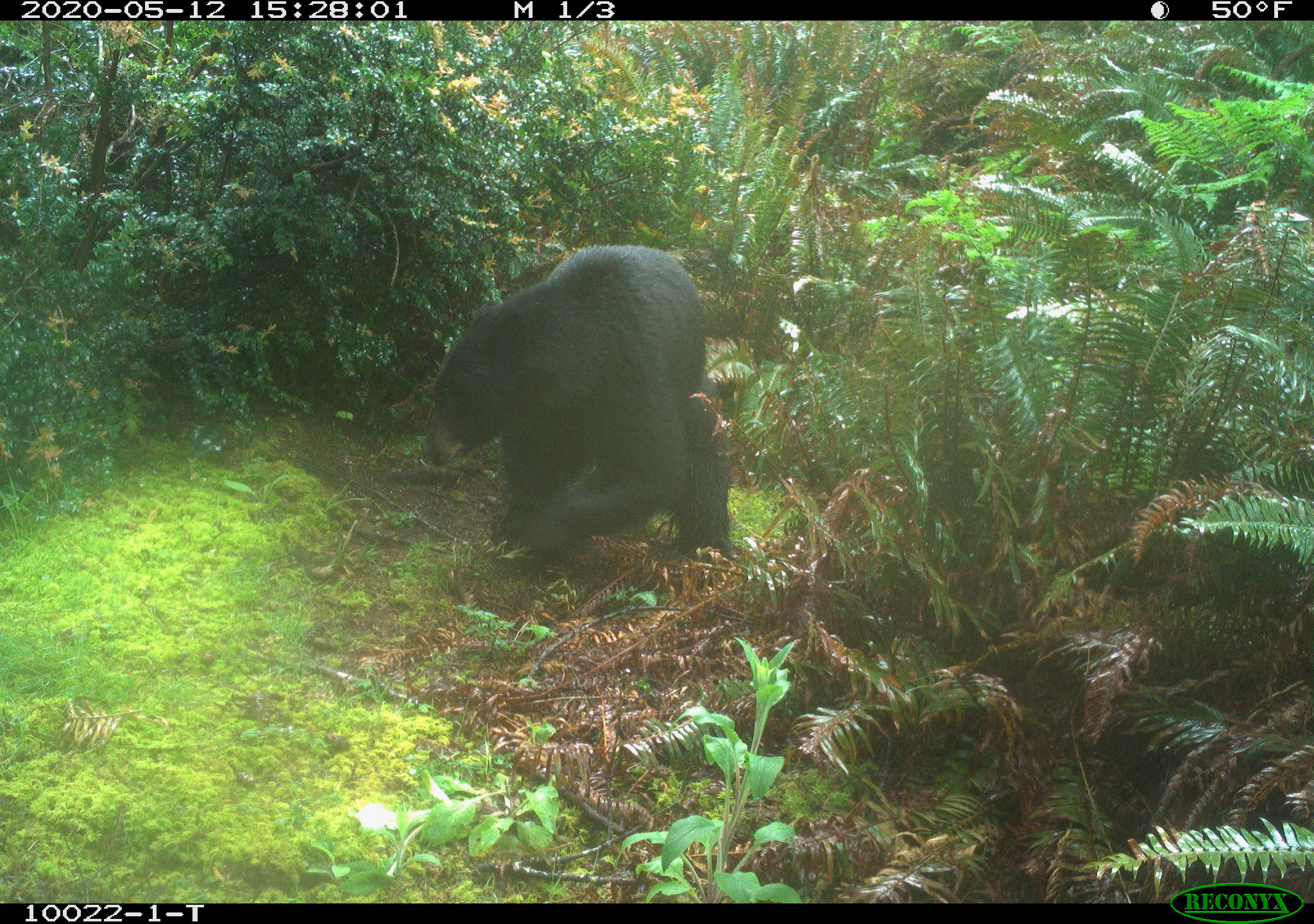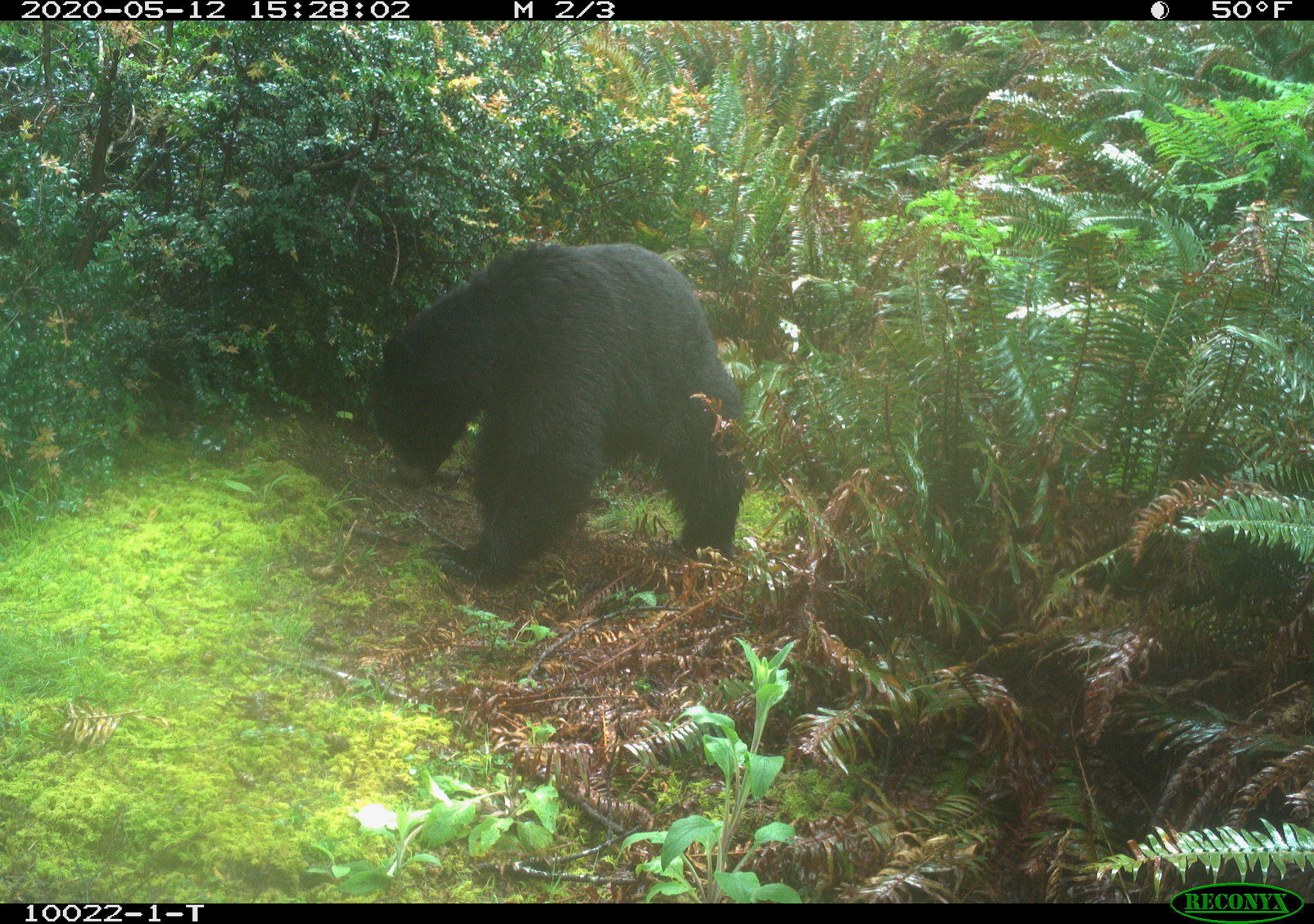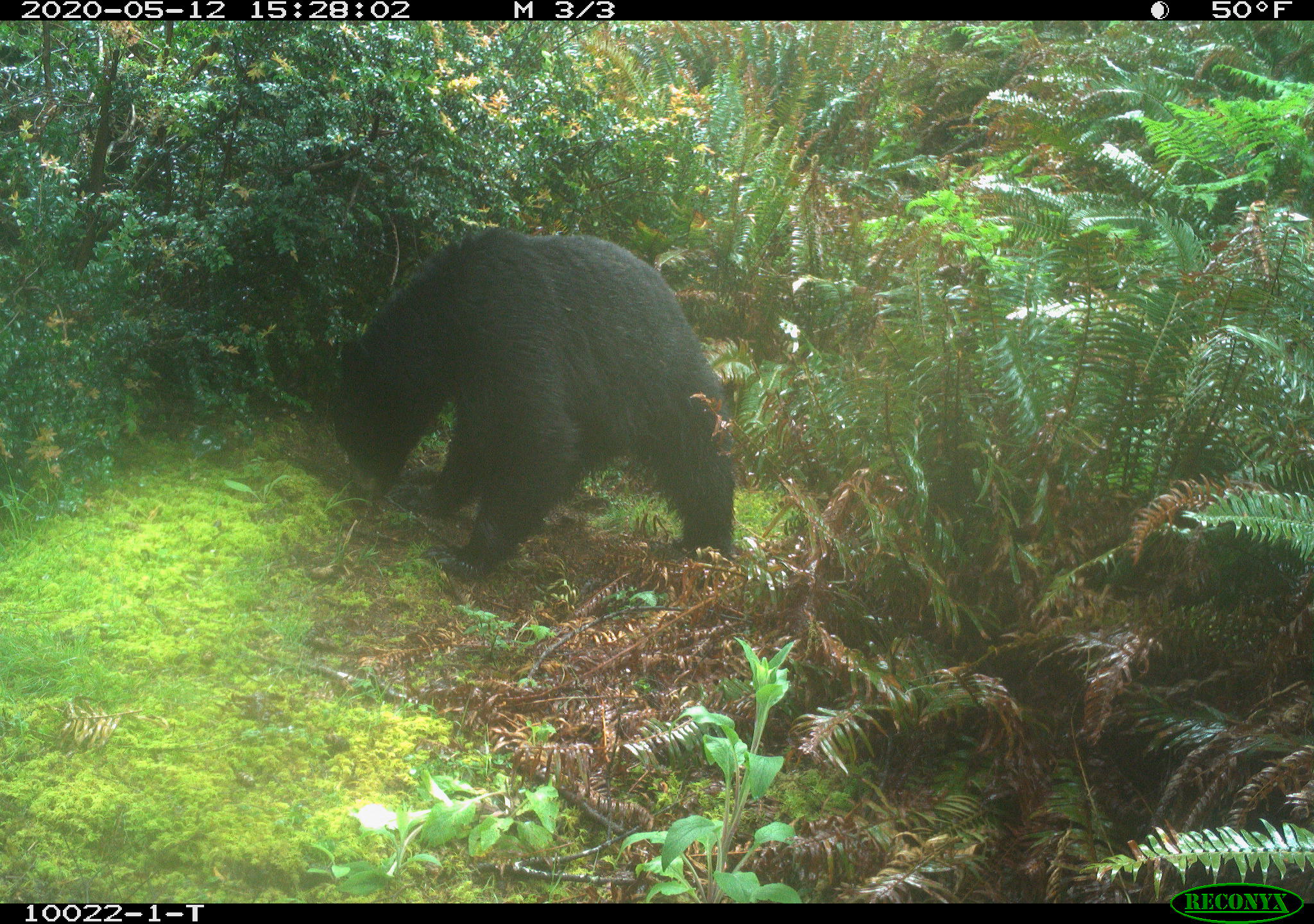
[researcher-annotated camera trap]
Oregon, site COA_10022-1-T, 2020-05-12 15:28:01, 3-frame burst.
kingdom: Animalia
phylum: Chordata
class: Mammalia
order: Carnivora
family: Ursidae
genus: Ursus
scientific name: Ursus americanus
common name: american black bear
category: black bear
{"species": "black bear (american black bear) (Ursus americanus)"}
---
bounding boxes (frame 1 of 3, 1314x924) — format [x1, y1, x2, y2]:
black bear: [416, 246, 741, 576]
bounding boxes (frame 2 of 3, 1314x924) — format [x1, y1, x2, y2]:
black bear: [360, 238, 756, 586]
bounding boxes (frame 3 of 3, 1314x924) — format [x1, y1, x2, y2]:
black bear: [314, 234, 750, 583]